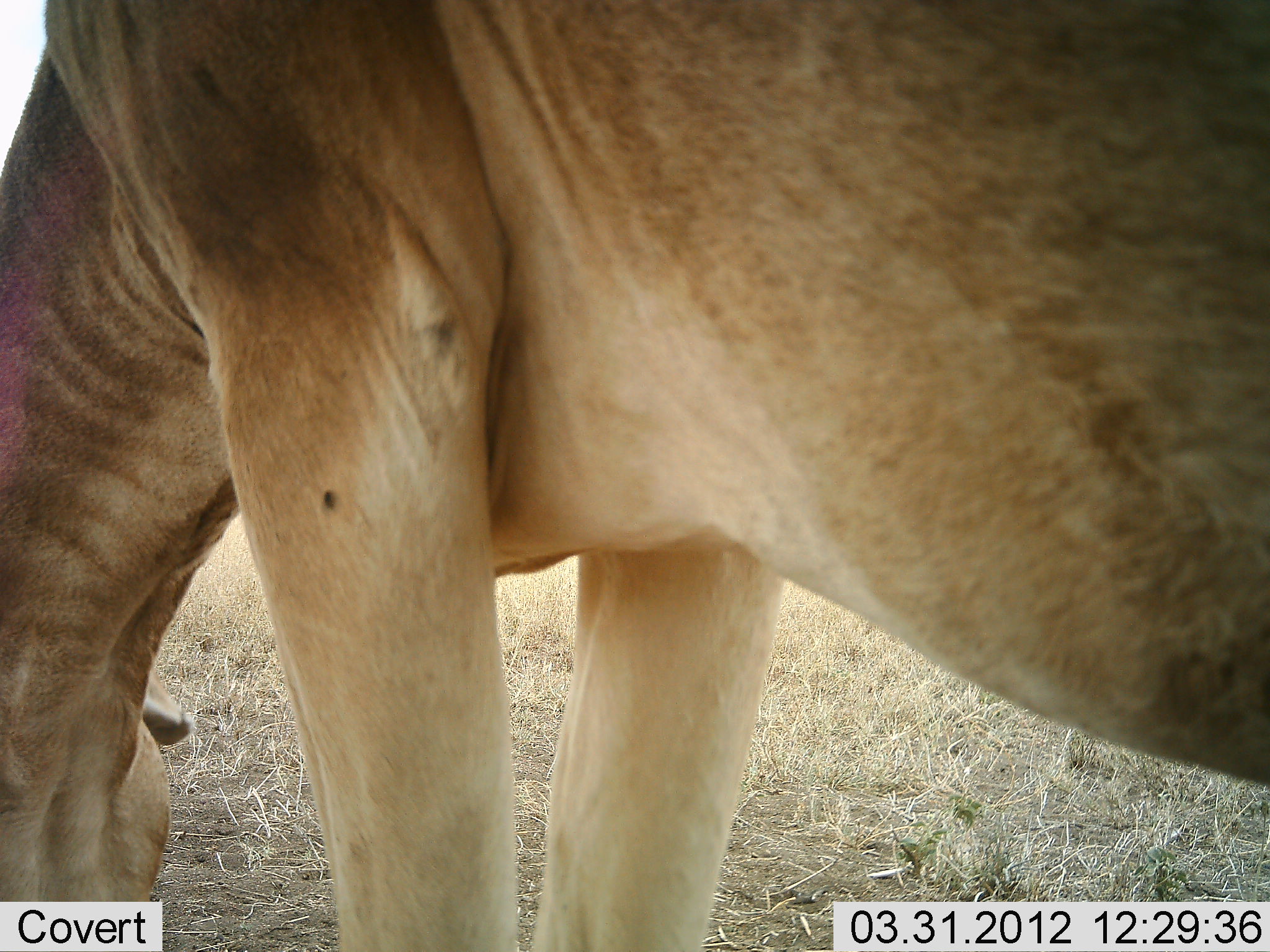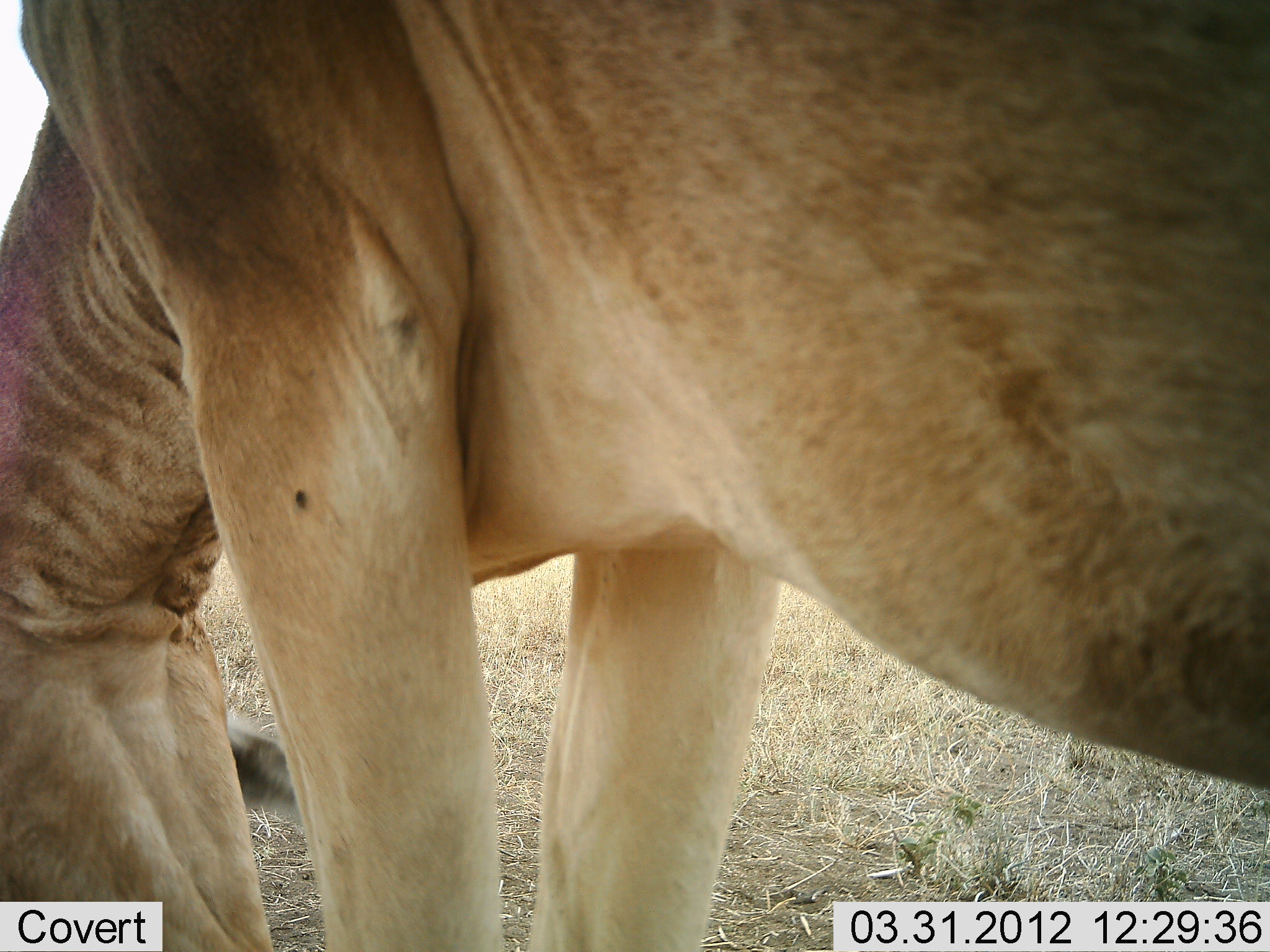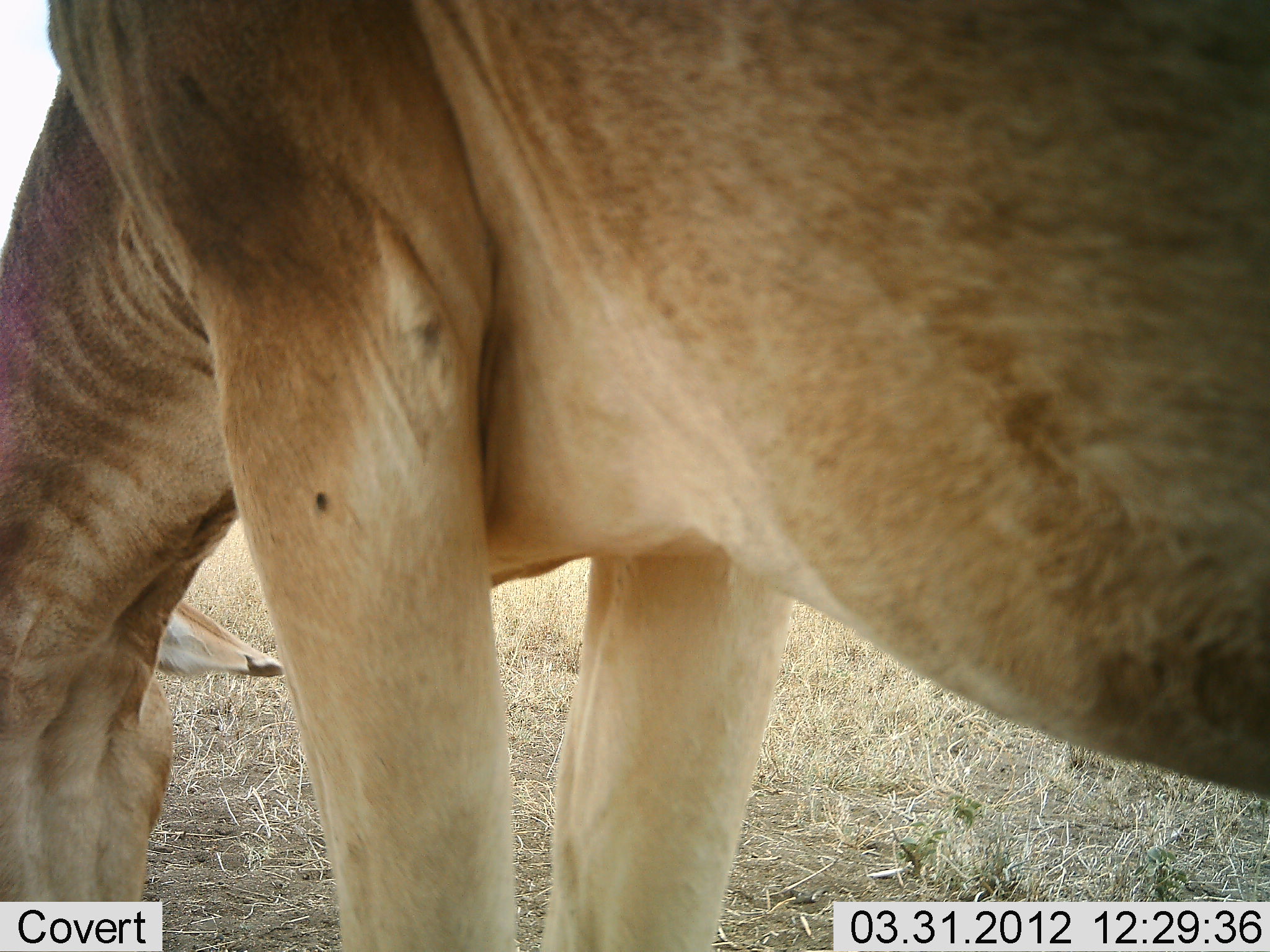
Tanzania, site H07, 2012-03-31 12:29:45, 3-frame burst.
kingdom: Animalia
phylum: Chordata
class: Mammalia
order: Artiodactyla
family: Bovidae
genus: Alcelaphus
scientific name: Alcelaphus buselaphus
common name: hartebeest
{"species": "hartebeest (Alcelaphus buselaphus)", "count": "1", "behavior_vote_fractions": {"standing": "58%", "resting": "0%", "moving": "0%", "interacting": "0%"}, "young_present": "0%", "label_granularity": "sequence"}